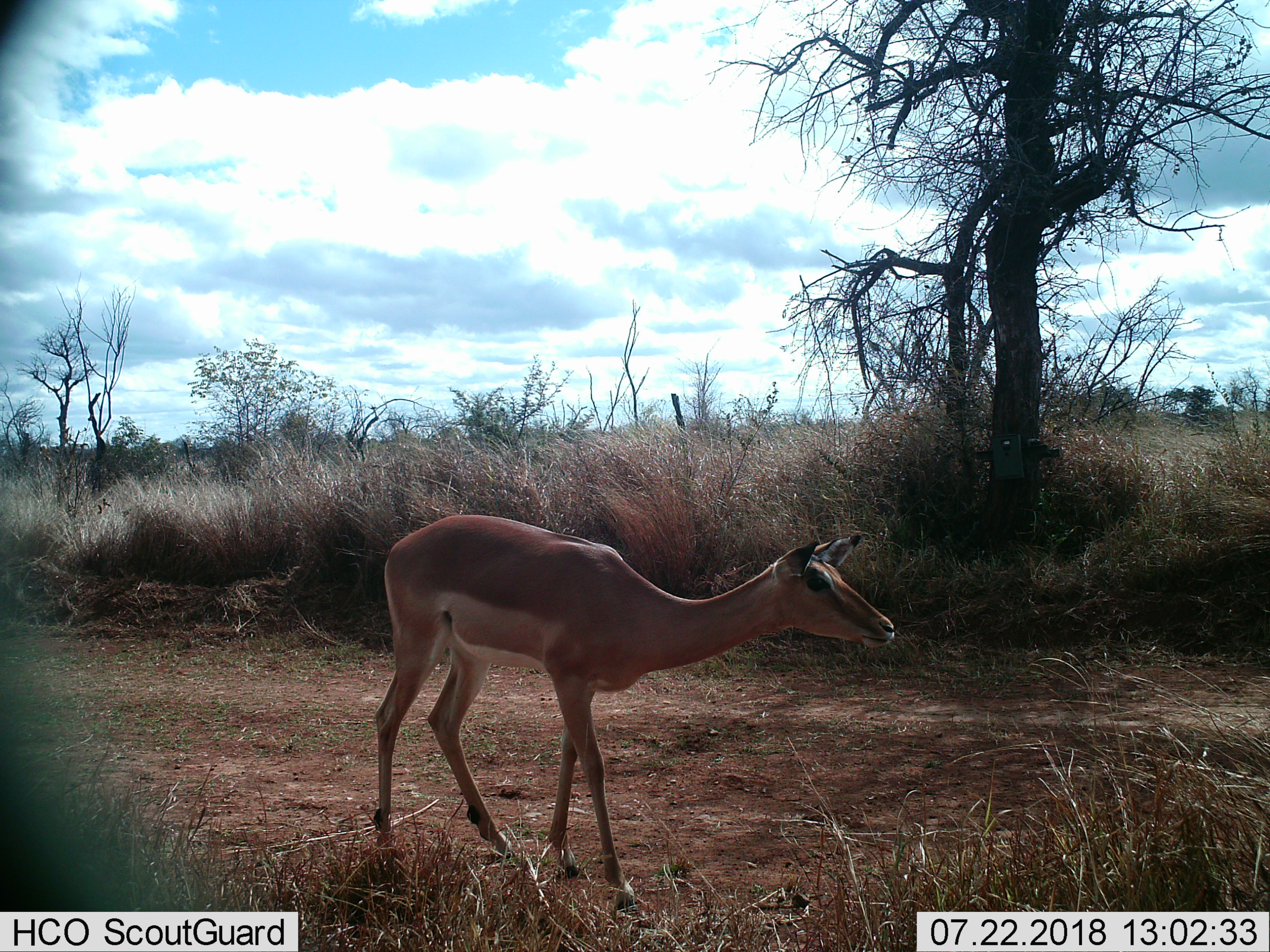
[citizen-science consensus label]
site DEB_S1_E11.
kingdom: Animalia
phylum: Chordata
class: Mammalia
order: Artiodactyla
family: Bovidae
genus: Aepyceros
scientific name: Aepyceros melampus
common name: impala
Impala (Aepyceros melampus), count 1. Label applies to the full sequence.